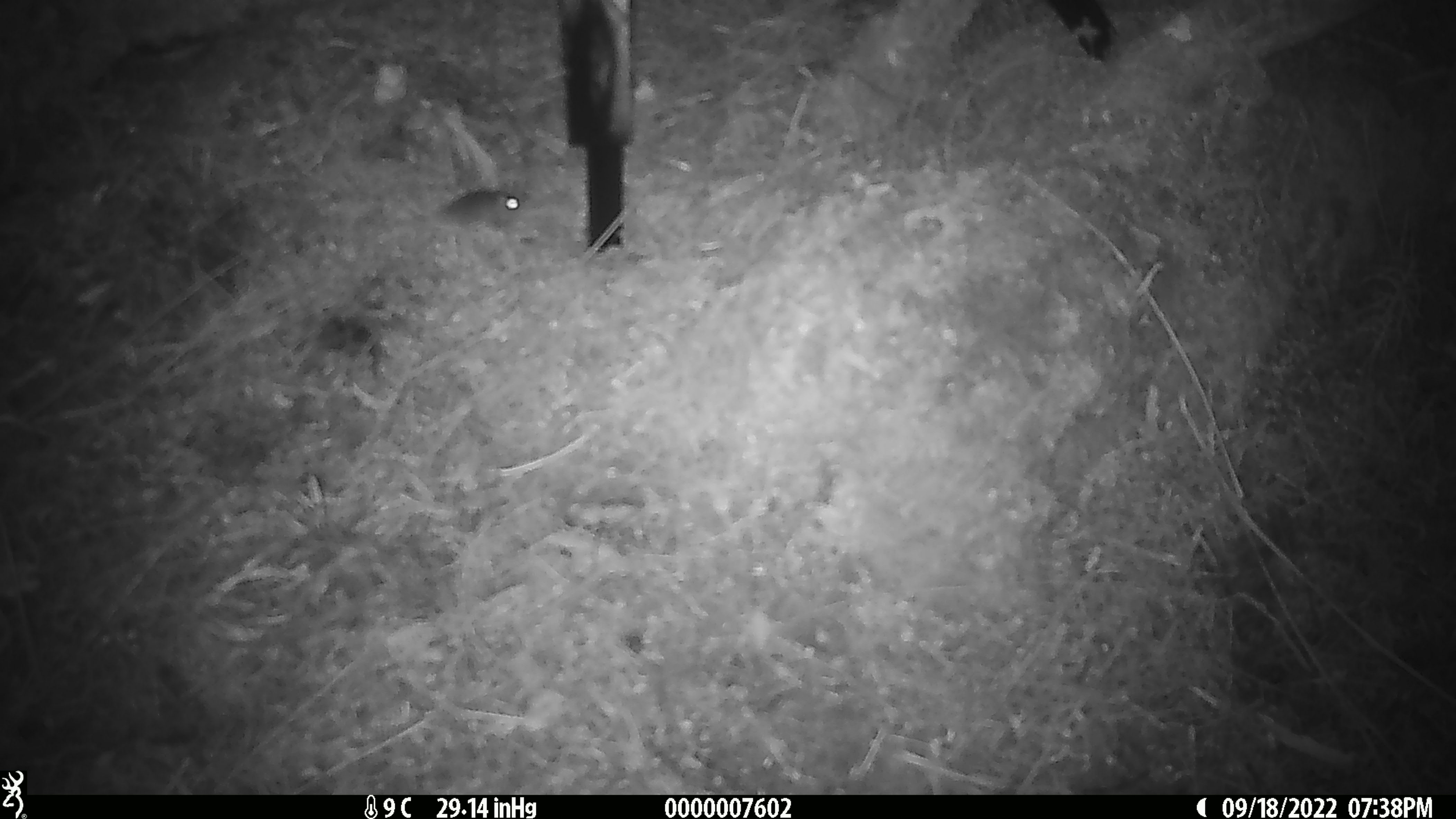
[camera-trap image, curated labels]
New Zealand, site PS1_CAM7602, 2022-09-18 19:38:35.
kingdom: Animalia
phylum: Chordata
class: Mammalia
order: Rodentia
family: Muridae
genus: Mus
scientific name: Mus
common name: mouse